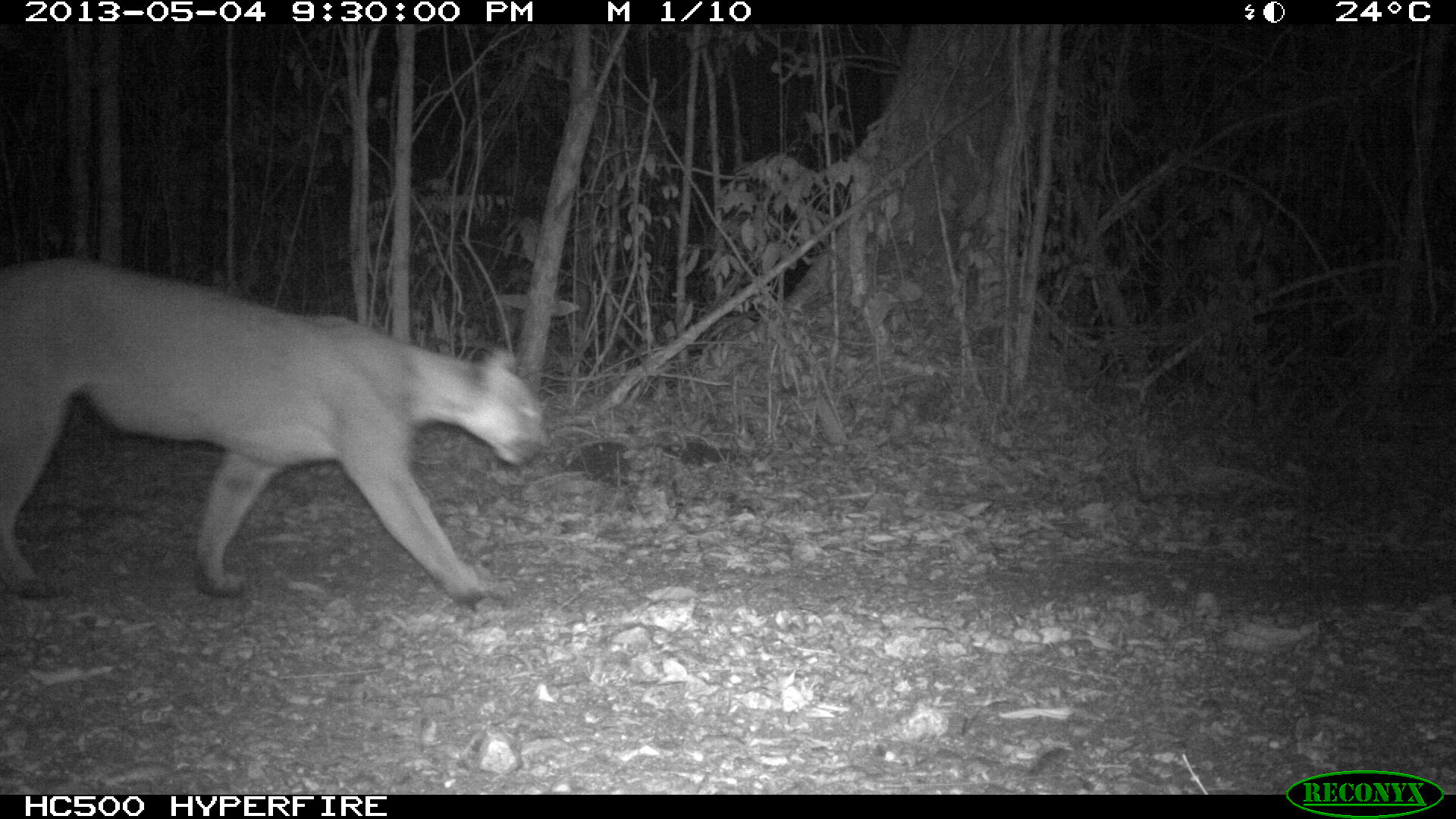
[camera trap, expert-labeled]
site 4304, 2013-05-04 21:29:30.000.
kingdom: Animalia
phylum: Chordata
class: Mammalia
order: Carnivora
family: Felidae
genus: Puma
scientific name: Puma concolor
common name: mountain lion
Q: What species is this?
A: Puma concolor (mountain lion).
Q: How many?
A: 1.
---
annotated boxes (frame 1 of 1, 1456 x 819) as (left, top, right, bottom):
puma concolor: (0, 255, 548, 604)